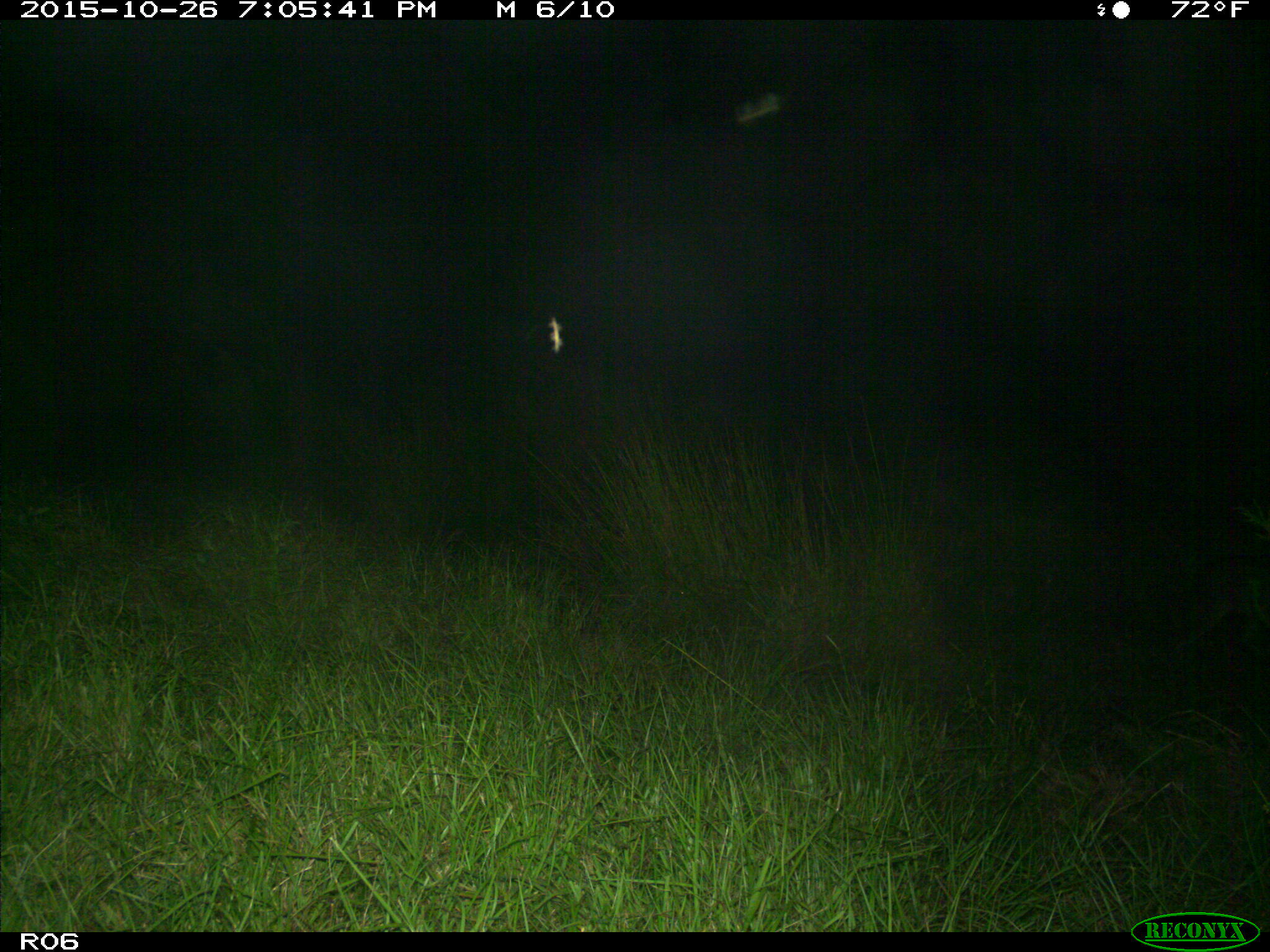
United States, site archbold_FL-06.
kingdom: Animalia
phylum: Chordata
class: Mammalia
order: Carnivora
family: Canidae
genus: Canis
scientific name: Canis latrans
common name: coyote